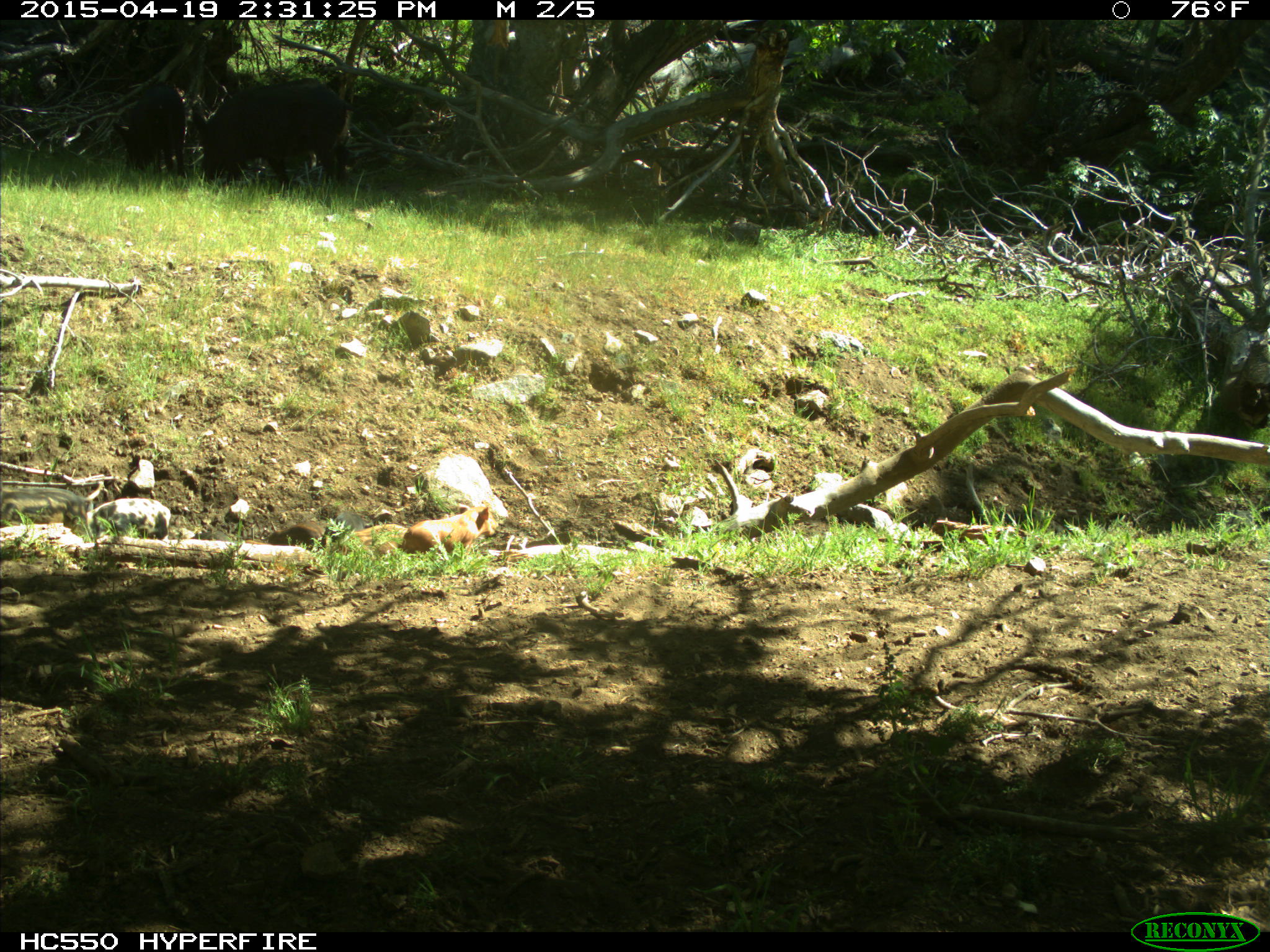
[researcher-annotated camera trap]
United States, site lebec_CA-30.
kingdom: Animalia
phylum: Chordata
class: Mammalia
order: Artiodactyla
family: Suidae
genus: Sus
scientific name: Sus scrofa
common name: wild boar